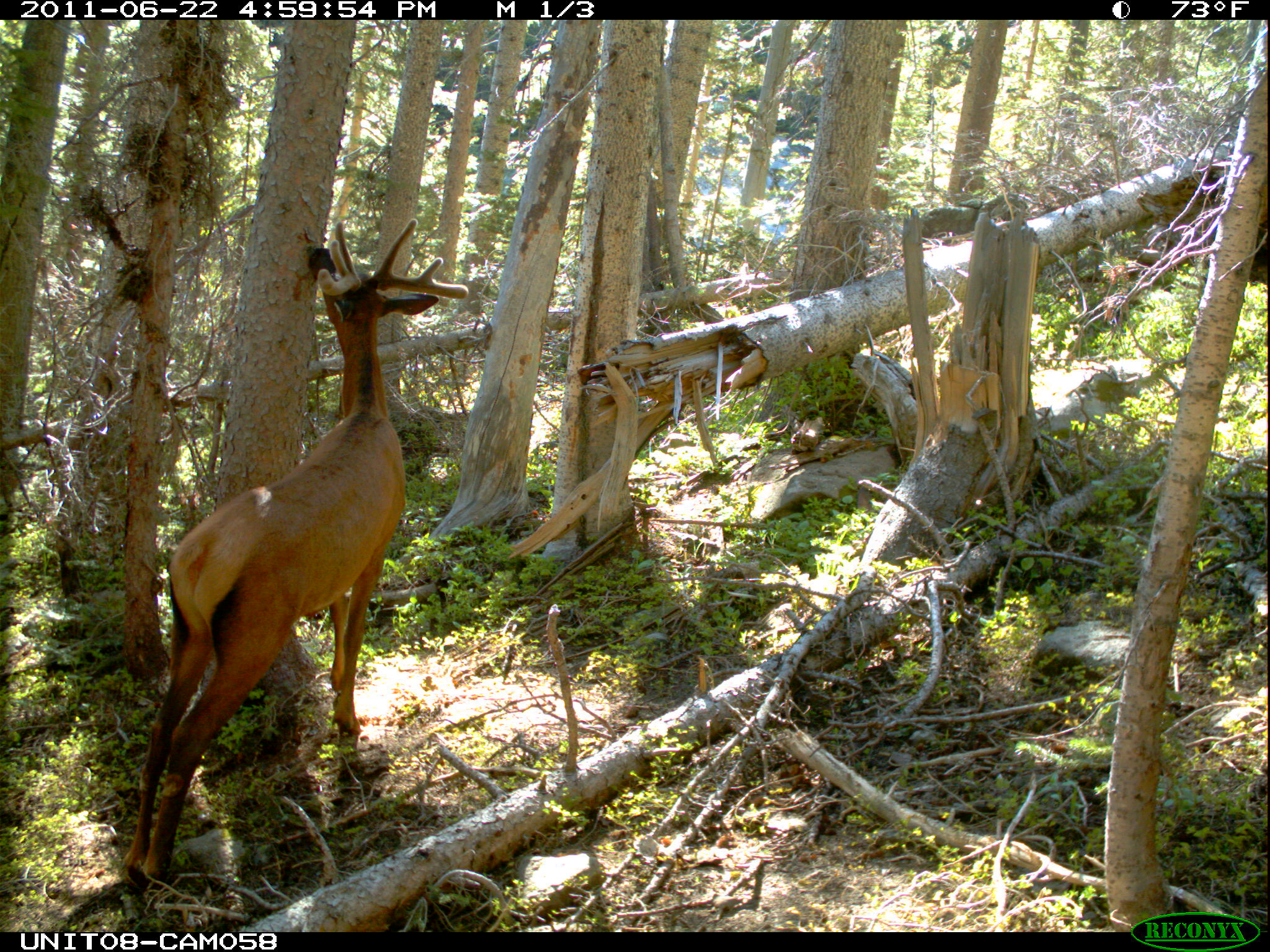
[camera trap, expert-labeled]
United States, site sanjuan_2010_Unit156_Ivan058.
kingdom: Animalia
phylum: Chordata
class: Mammalia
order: Artiodactyla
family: Cervidae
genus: Cervus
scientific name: Cervus elaphus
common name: red deer